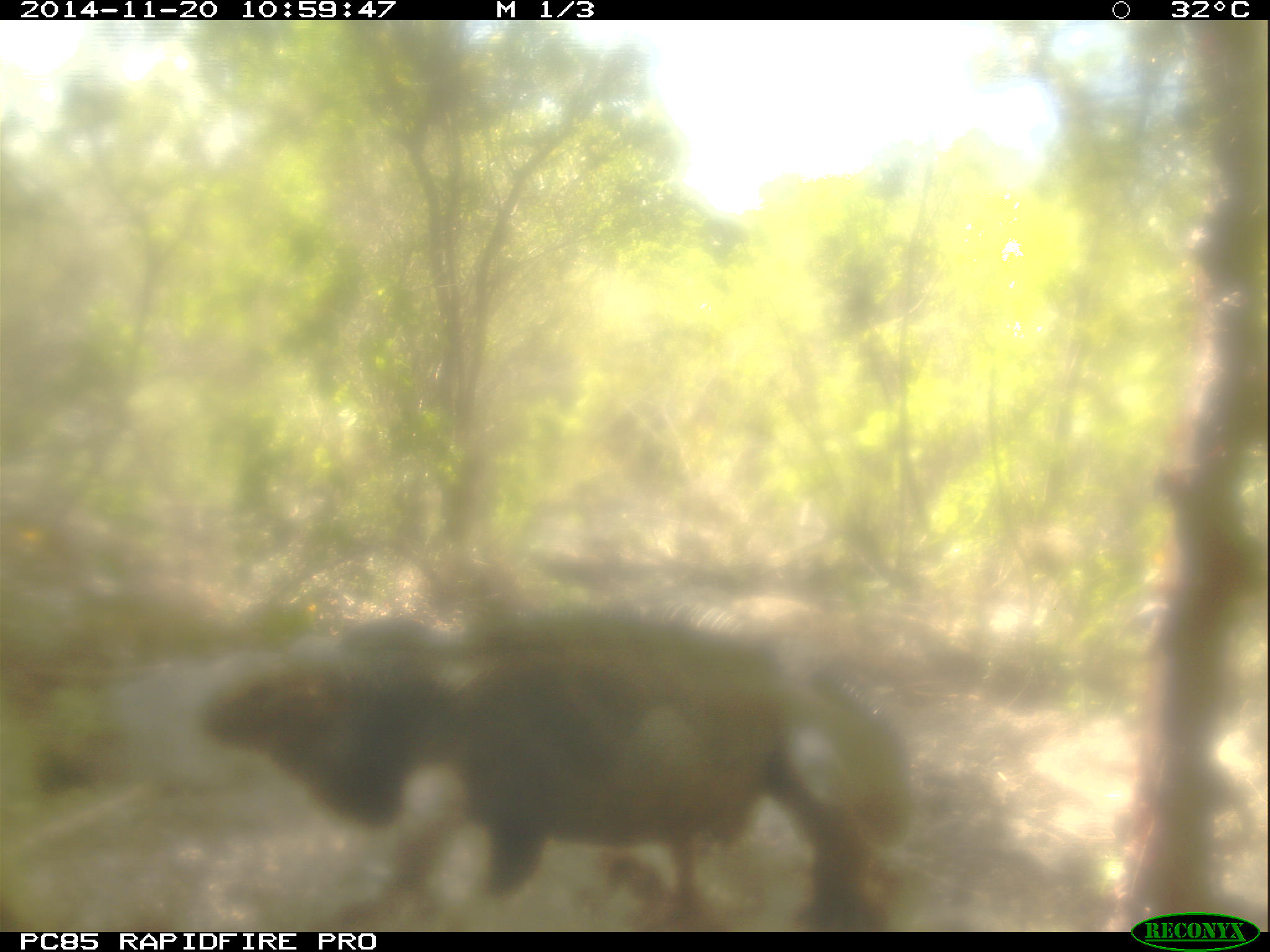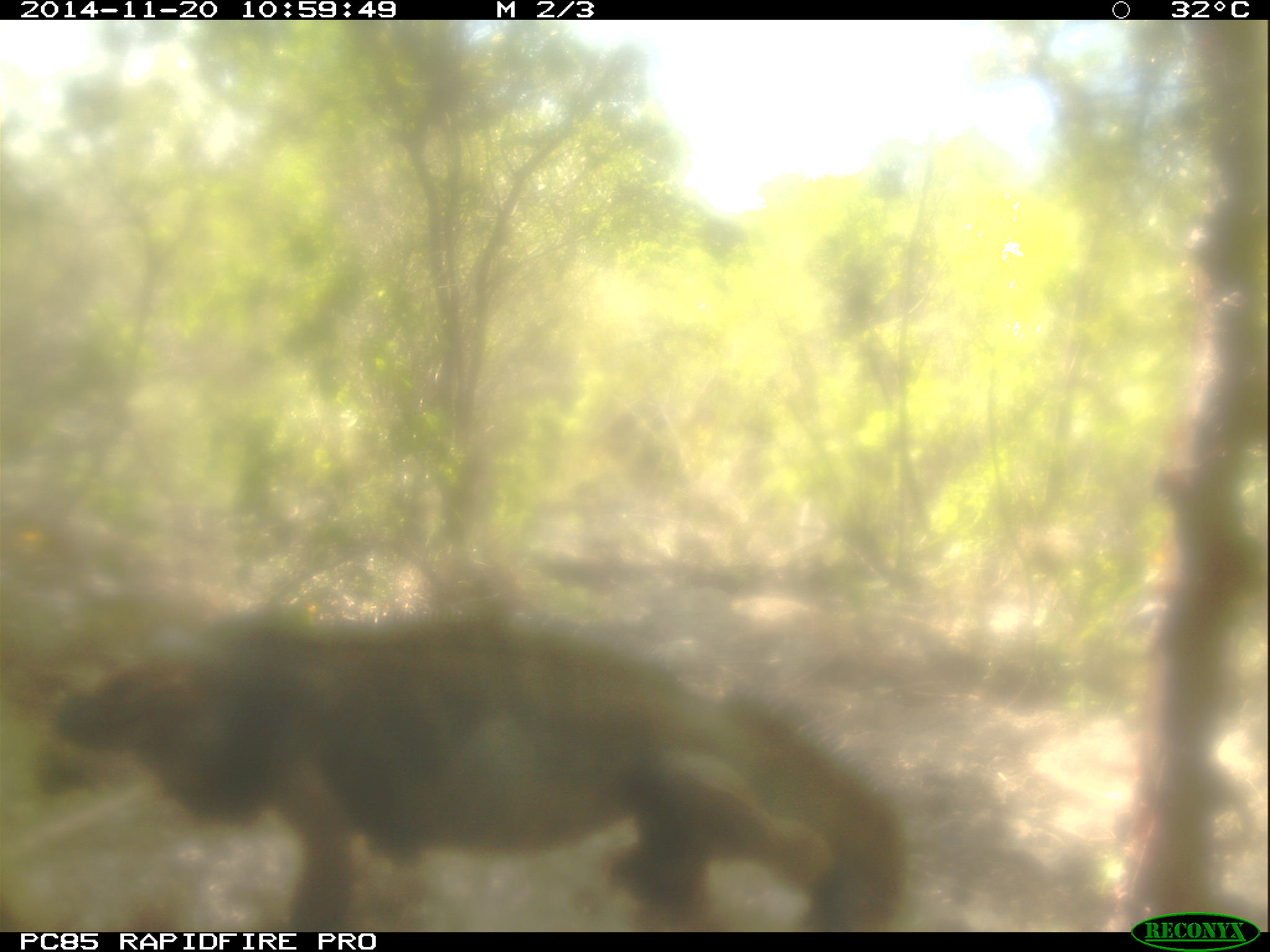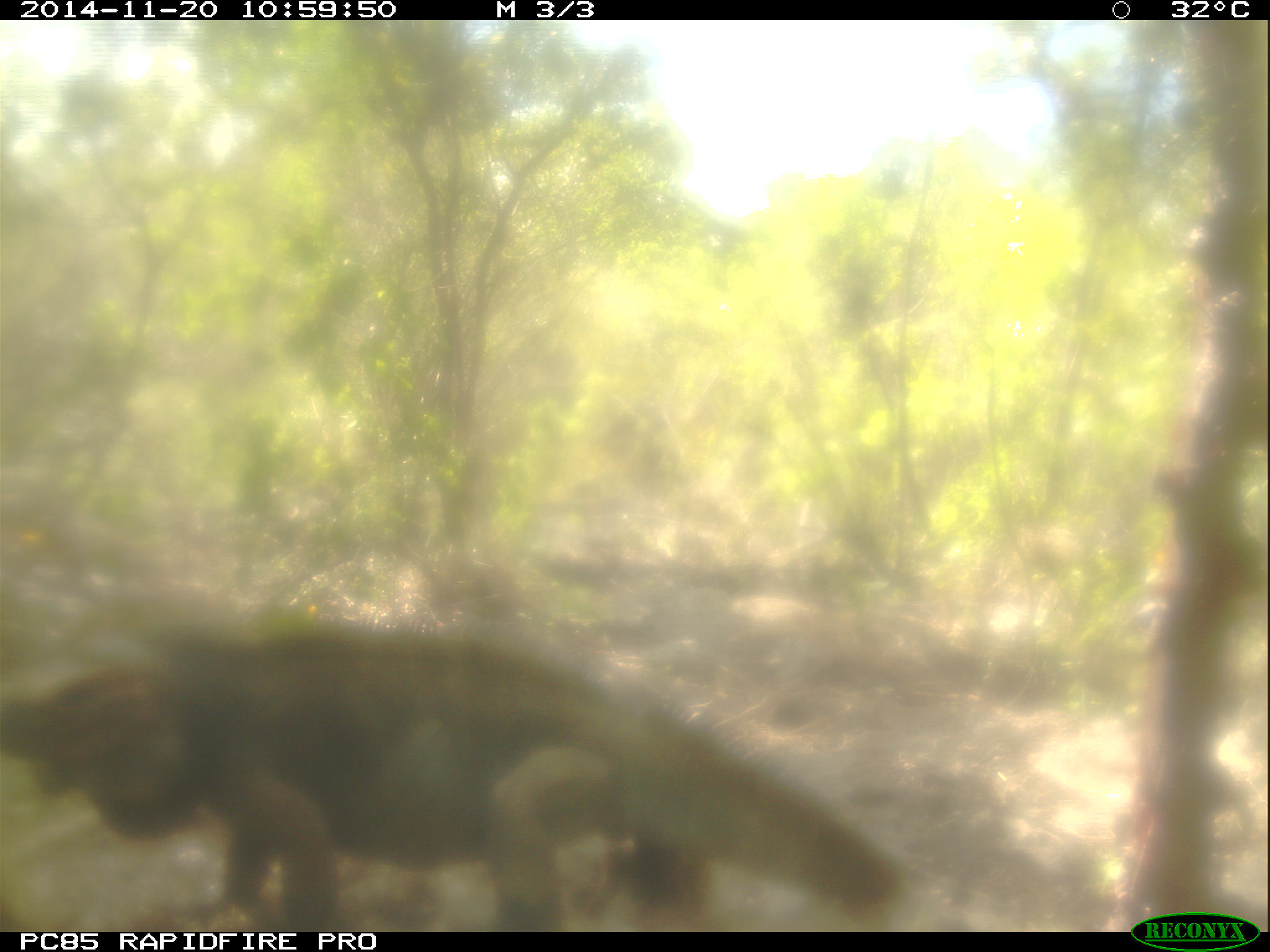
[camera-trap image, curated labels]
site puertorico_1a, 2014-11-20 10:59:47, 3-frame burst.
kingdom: Animalia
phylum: Chordata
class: Reptilia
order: Squamata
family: Iguanidae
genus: Iguana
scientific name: Iguana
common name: typical iguanas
Iguana (typical iguanas).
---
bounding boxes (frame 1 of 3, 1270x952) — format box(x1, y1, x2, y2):
iguana: box(207, 618, 924, 934)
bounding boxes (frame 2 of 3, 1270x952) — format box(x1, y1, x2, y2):
iguana: box(11, 612, 918, 940)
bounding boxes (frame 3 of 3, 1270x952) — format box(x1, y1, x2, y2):
iguana: box(10, 613, 920, 938)